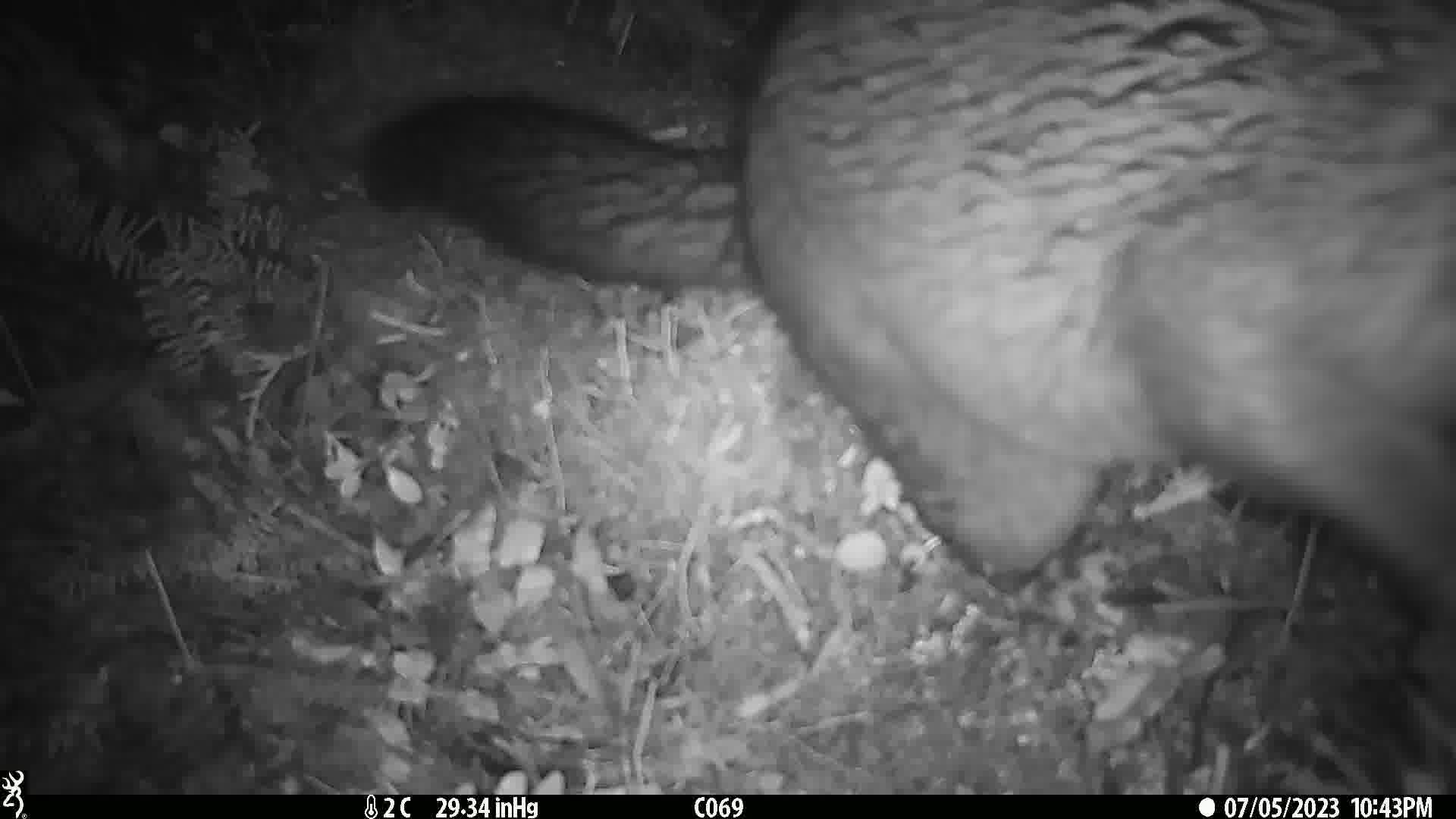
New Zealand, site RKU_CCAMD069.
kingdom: Animalia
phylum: Chordata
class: Mammalia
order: Diprotodontia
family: Phalangeridae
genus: Trichosurus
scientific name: Trichosurus vulpecula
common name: common brushtail possum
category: possum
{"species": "possum (common brushtail possum) (Trichosurus vulpecula)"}